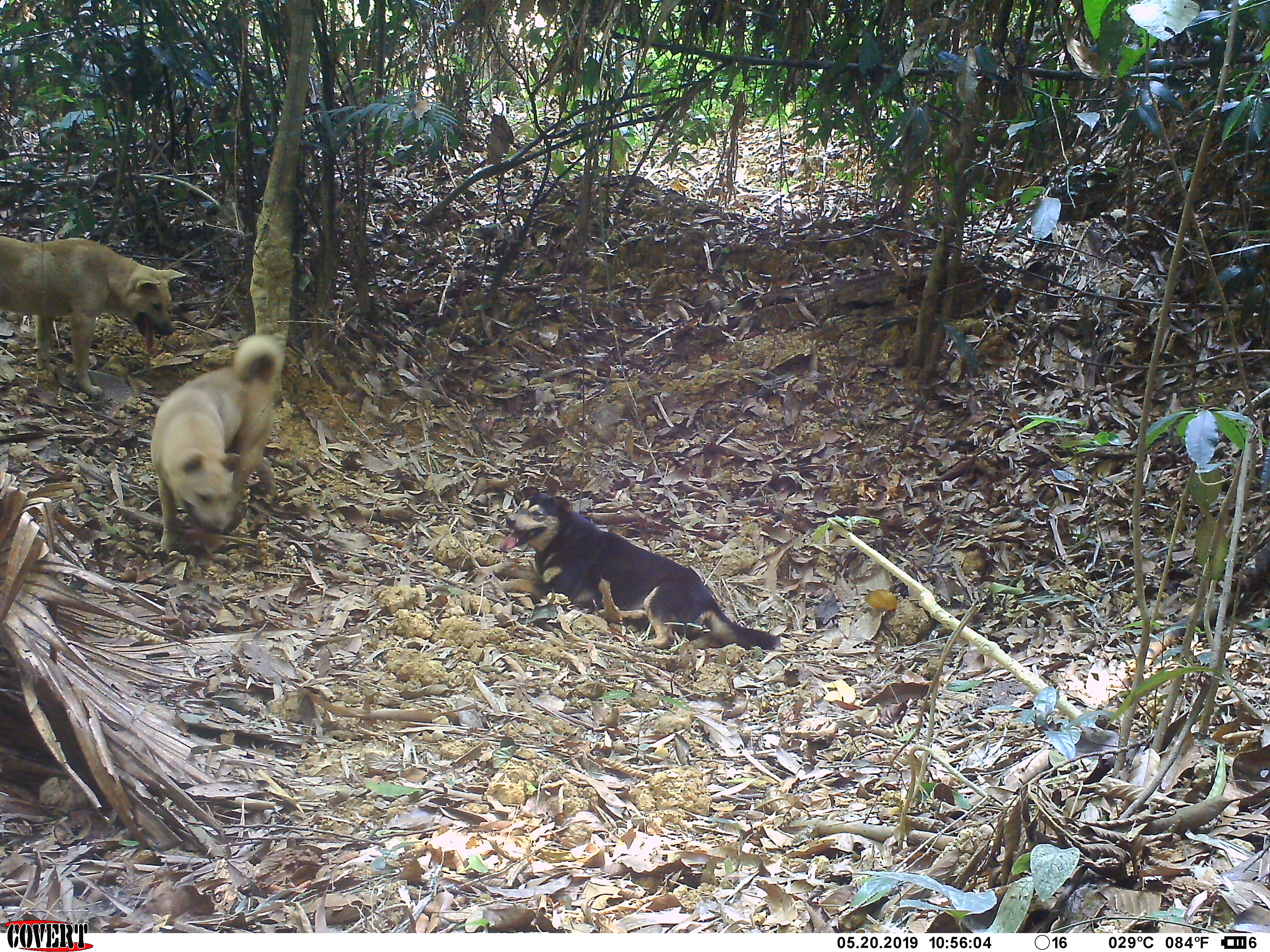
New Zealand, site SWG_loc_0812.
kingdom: Animalia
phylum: Chordata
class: Mammalia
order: Carnivora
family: Canidae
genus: Canis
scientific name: Canis familiaris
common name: domestic dog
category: dog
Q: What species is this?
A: Dog (domestic dog) (Canis familiaris).